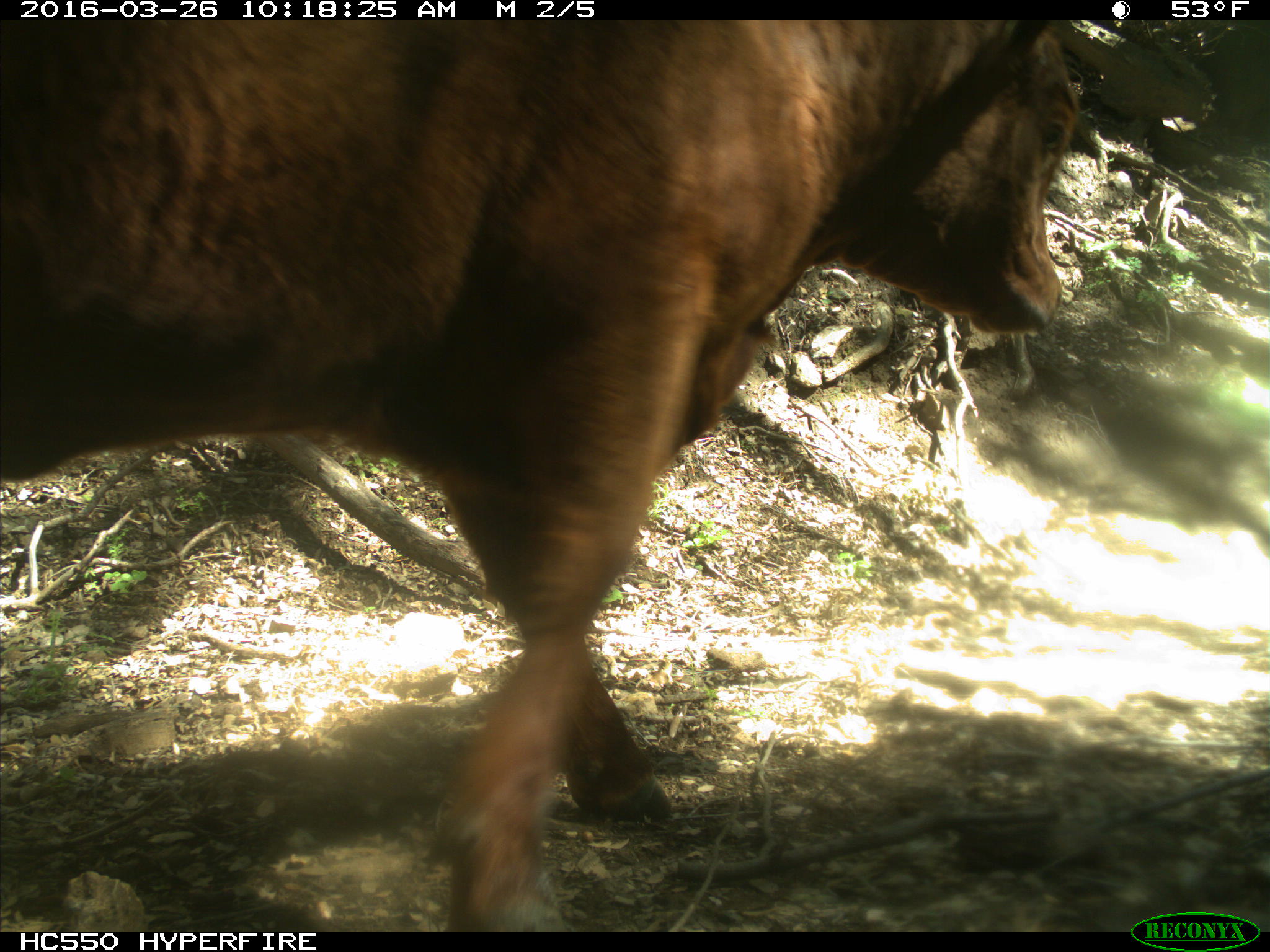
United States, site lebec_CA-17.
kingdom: Animalia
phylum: Chordata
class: Mammalia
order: Artiodactyla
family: Bovidae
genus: Bos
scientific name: Bos taurus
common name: domestic cow